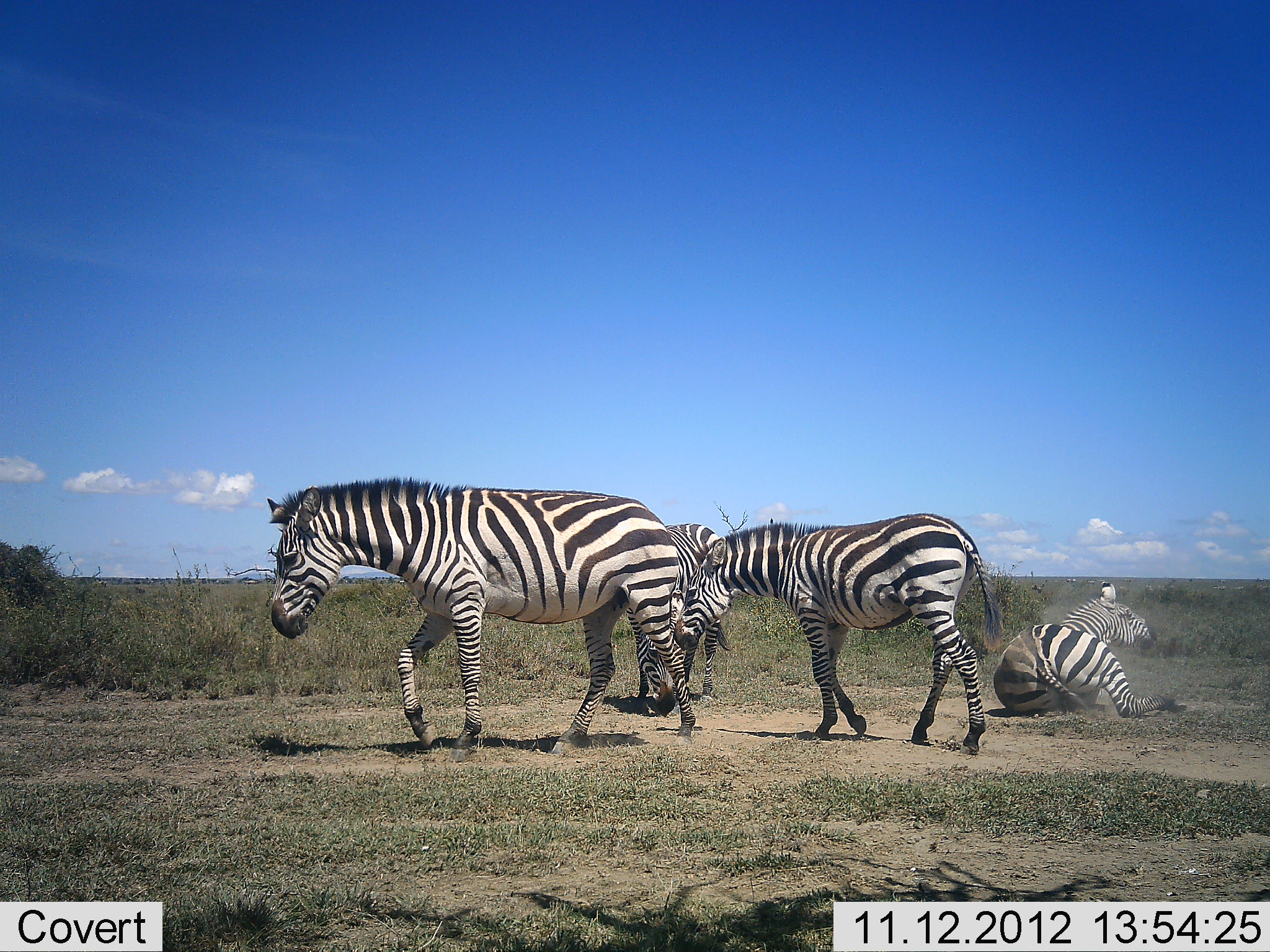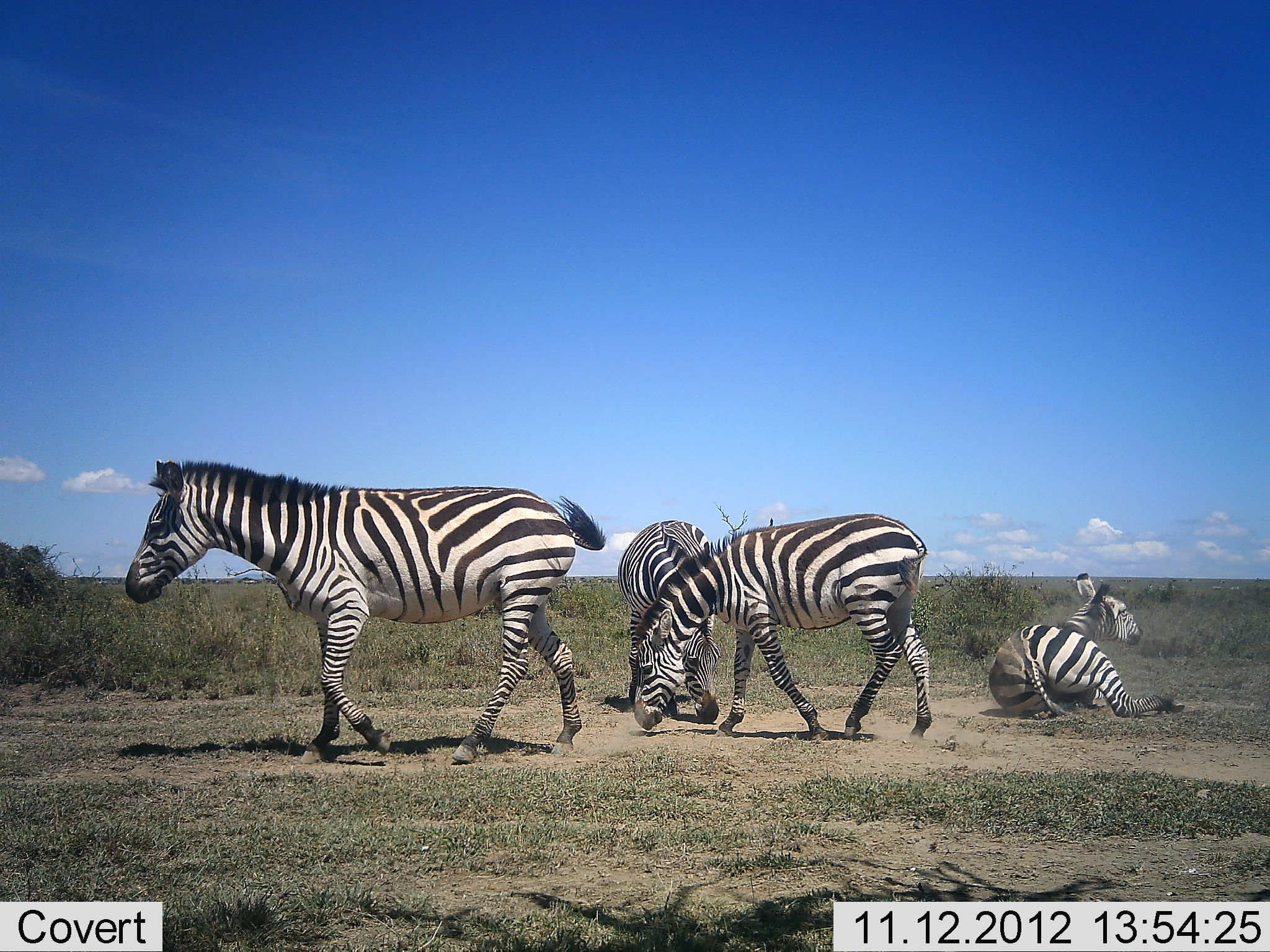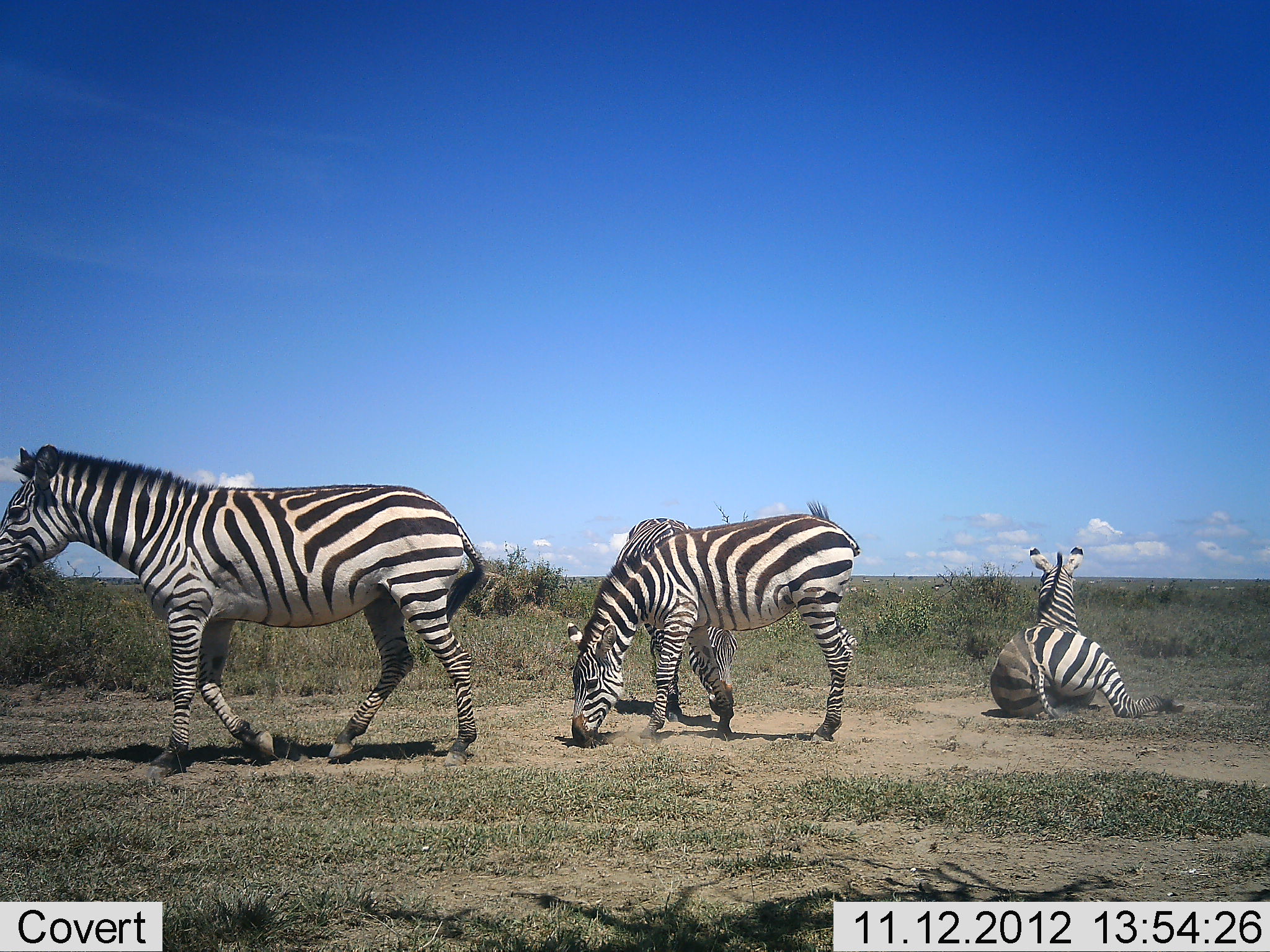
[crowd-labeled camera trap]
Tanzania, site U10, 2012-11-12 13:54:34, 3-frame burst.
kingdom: Animalia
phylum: Chordata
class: Mammalia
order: Perissodactyla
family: Equidae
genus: Equus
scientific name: Equus quagga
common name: plains zebra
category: zebra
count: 4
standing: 60%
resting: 70%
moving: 80%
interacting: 10%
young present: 10%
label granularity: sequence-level